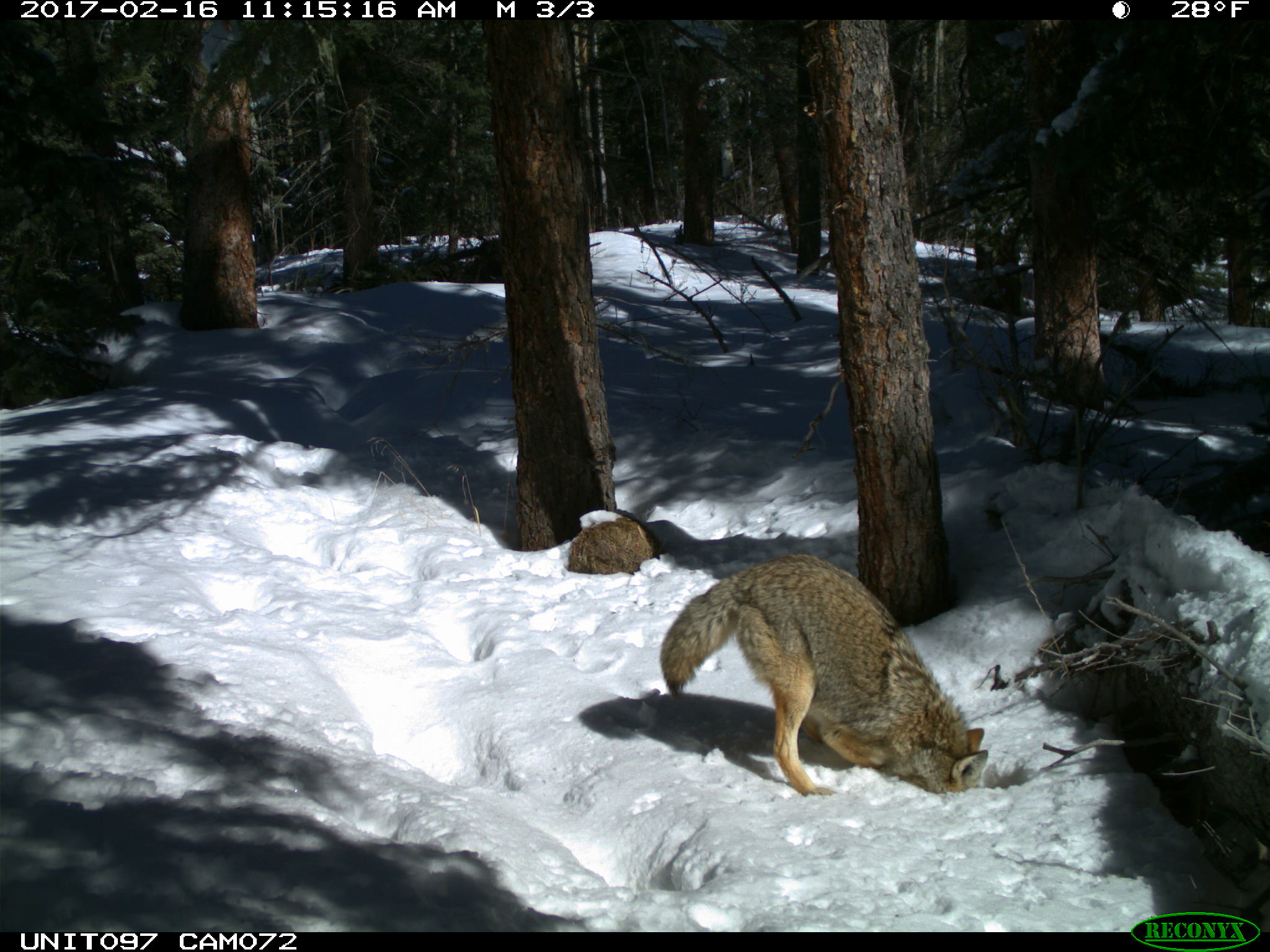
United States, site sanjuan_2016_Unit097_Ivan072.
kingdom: Animalia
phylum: Chordata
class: Mammalia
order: Carnivora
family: Canidae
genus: Canis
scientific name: Canis latrans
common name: coyote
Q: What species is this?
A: Canis latrans (coyote).